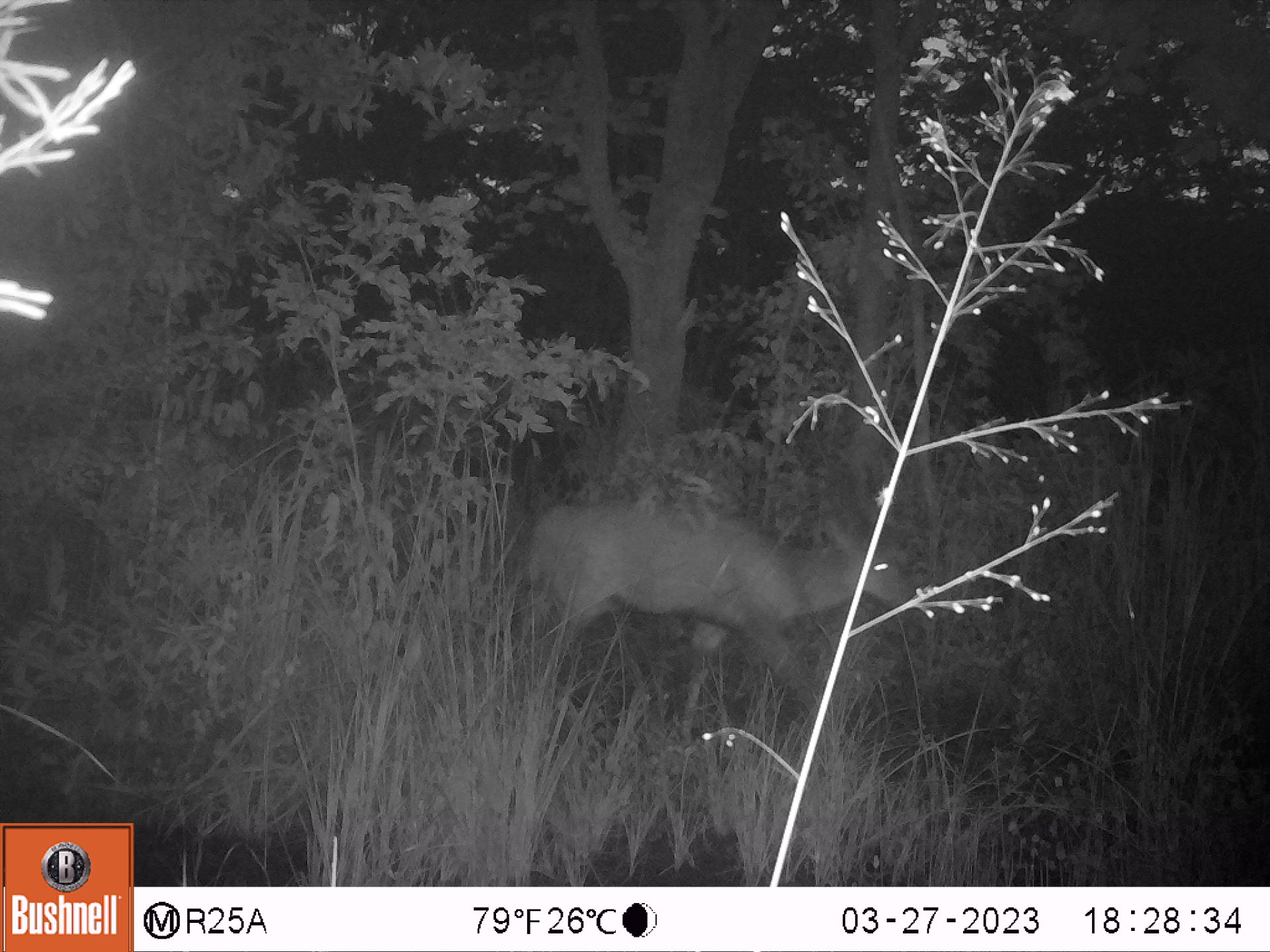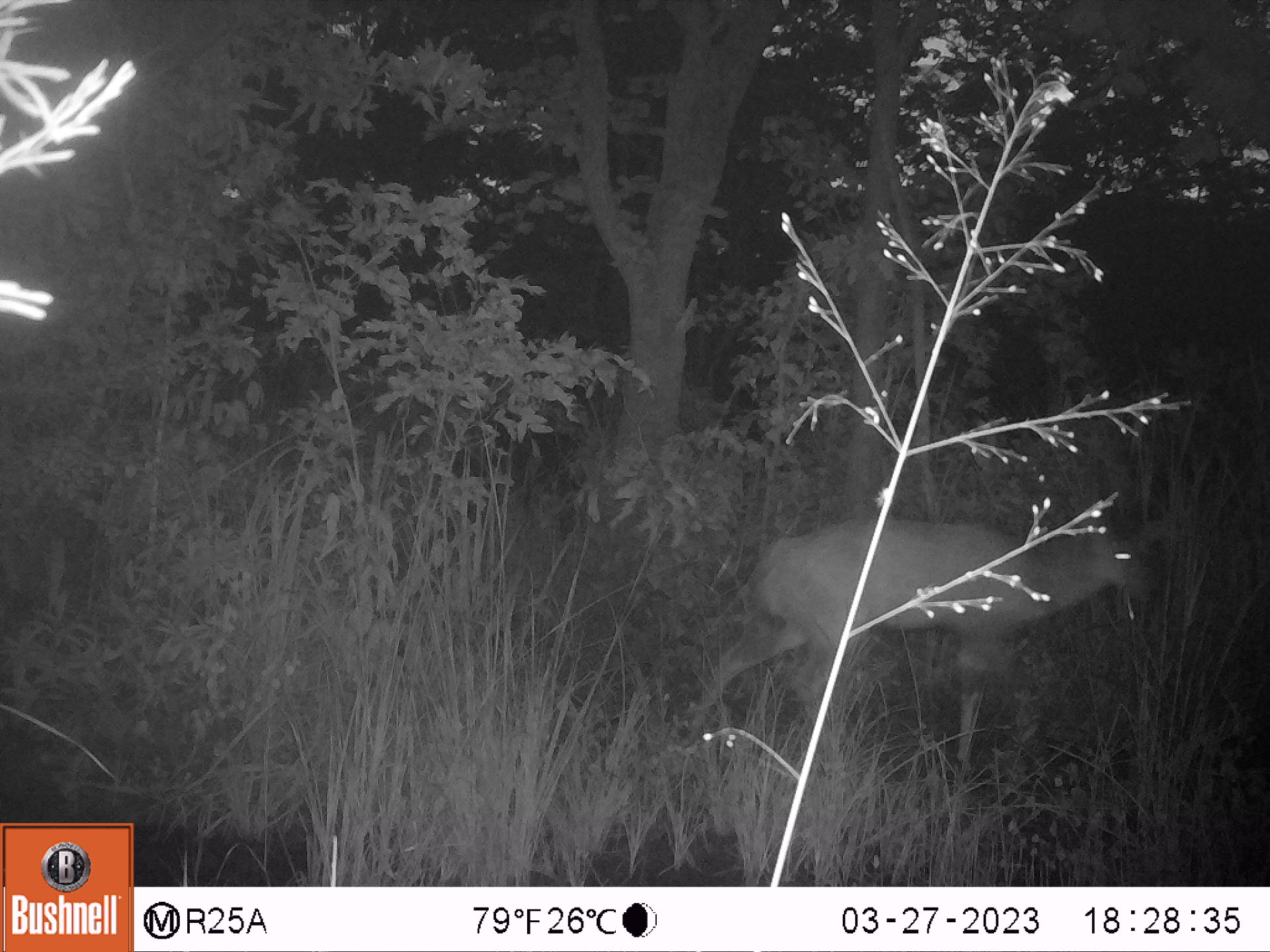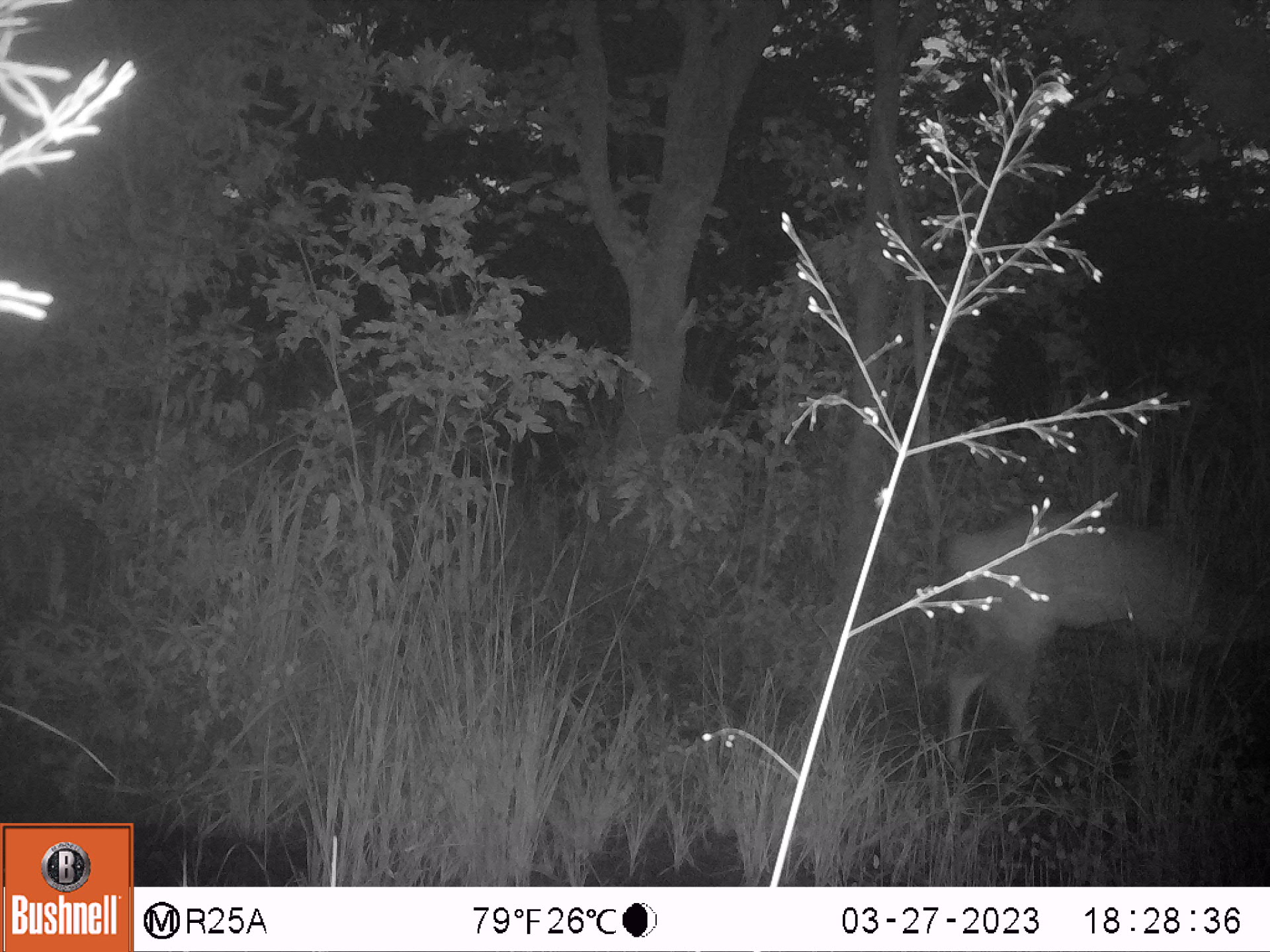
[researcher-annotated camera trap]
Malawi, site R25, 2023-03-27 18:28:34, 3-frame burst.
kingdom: Animalia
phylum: Chordata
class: Mammalia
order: Artiodactyla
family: Bovidae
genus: Tragelaphus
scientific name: Tragelaphus sylvaticus sylvaticus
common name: cape bushbuck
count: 1